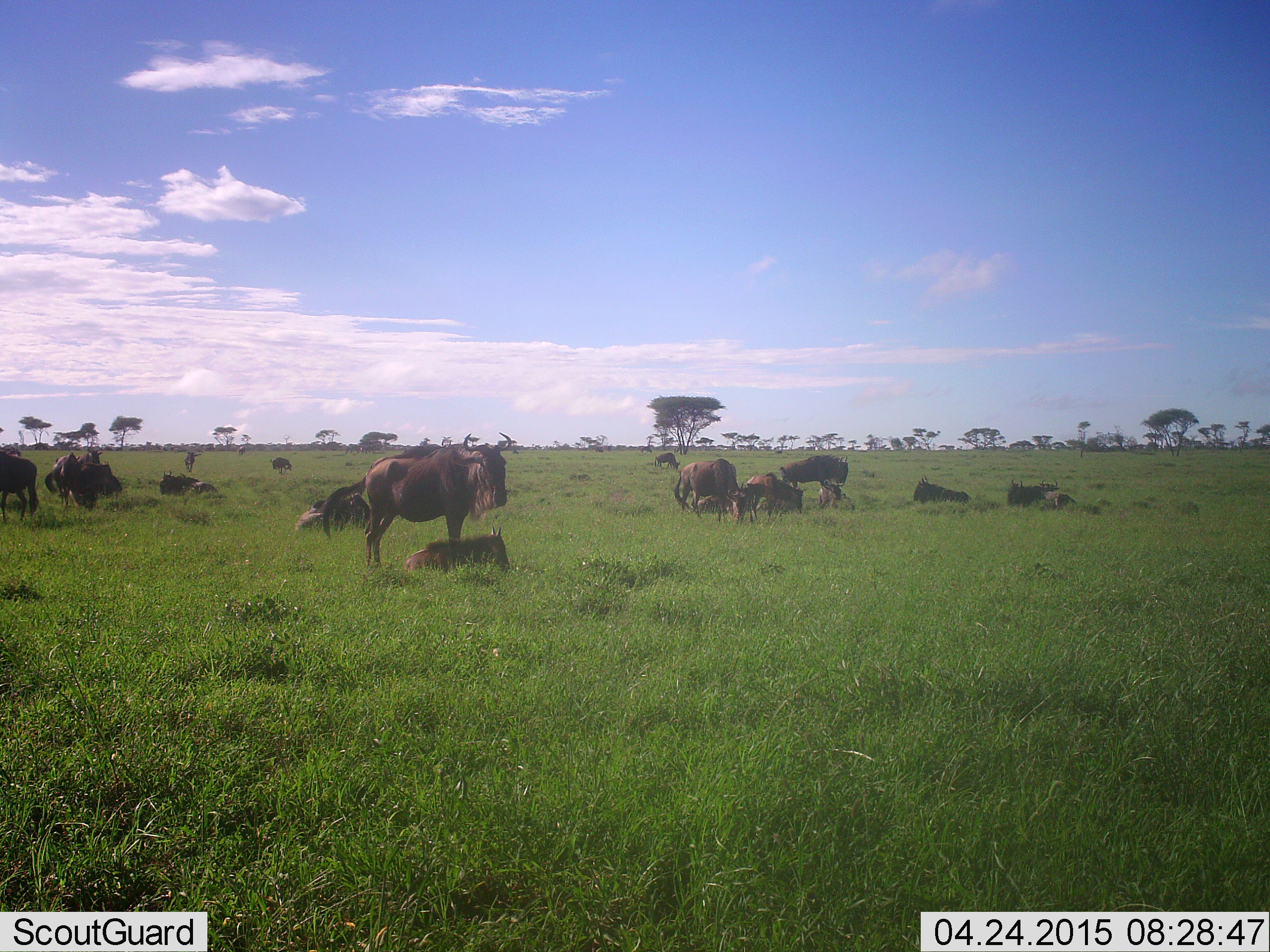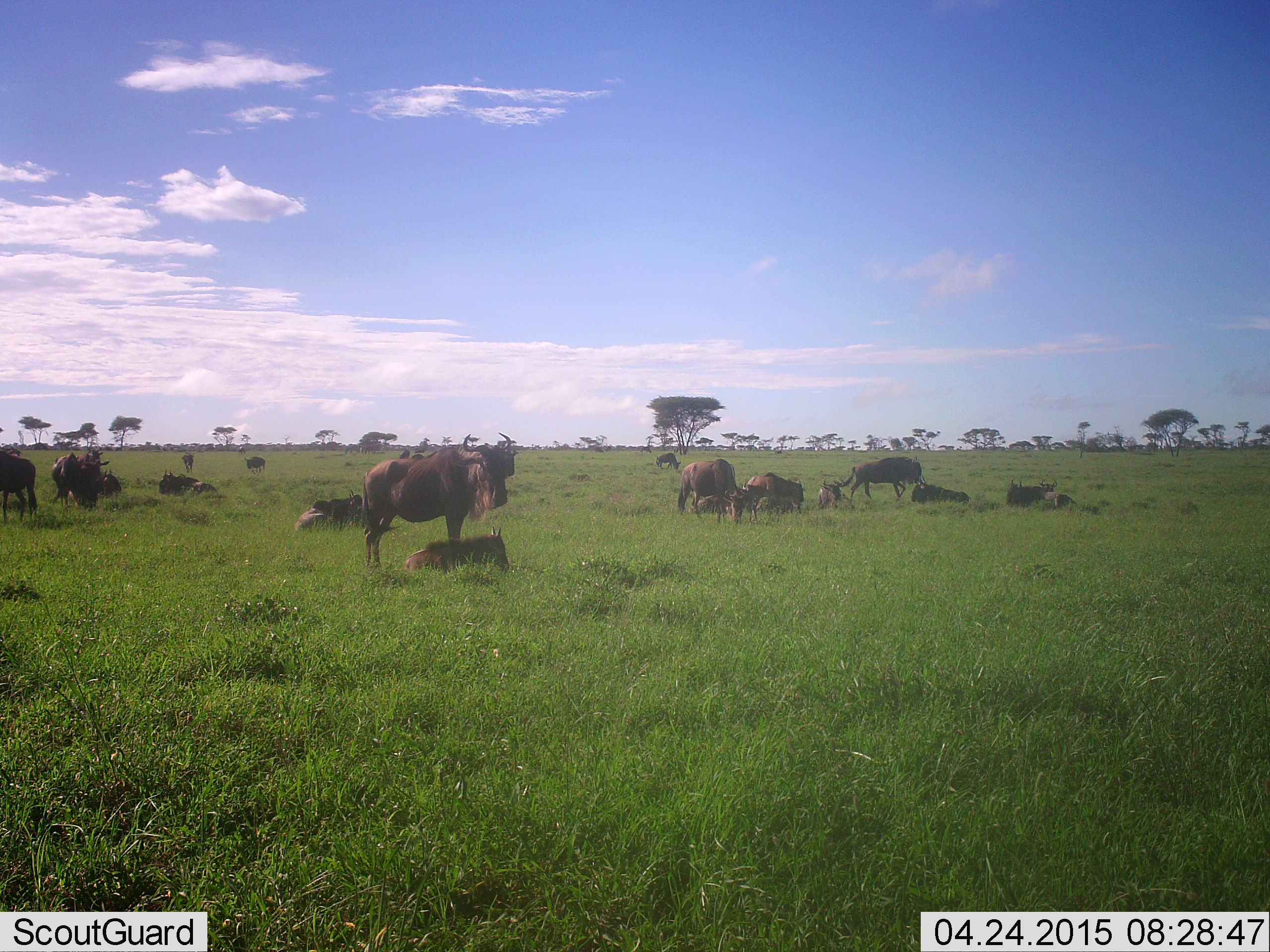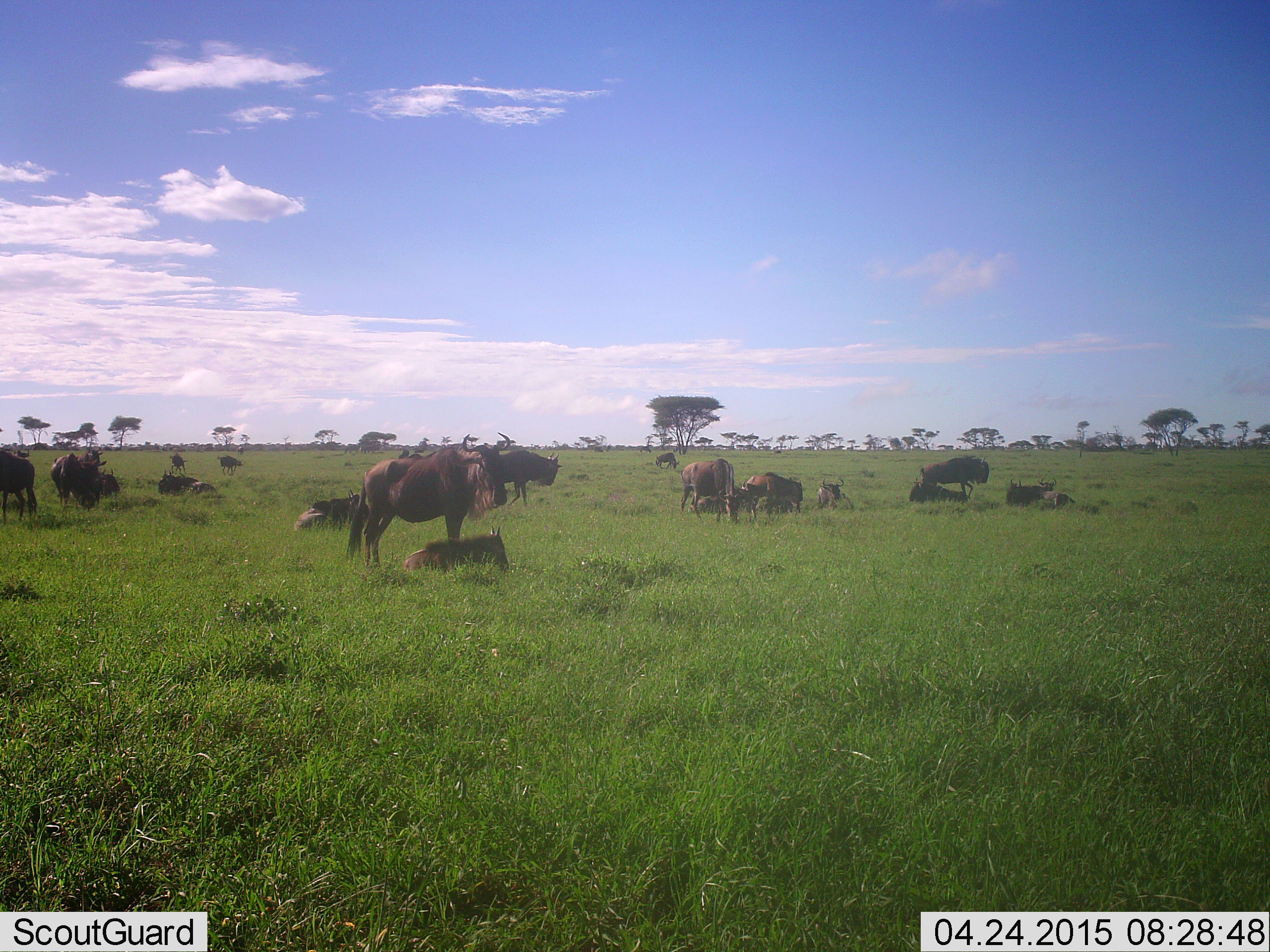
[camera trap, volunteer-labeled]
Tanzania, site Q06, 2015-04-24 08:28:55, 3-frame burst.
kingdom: Animalia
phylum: Chordata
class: Mammalia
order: Artiodactyla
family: Bovidae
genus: Connochaetes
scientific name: Connochaetes taurinus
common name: blue wildebeest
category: wildebeest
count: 11-50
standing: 70%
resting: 90%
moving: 20%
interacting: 0%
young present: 30%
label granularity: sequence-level